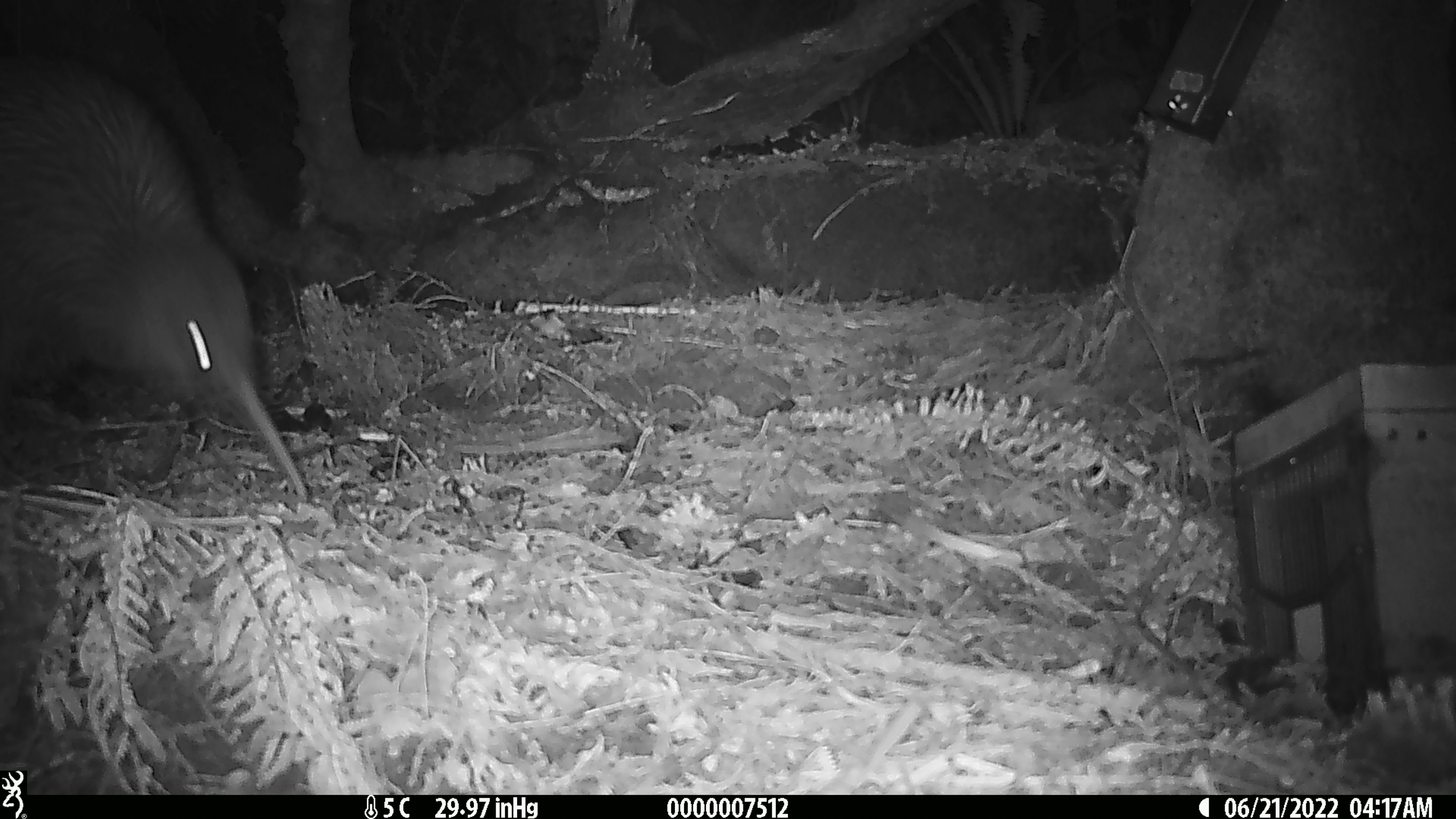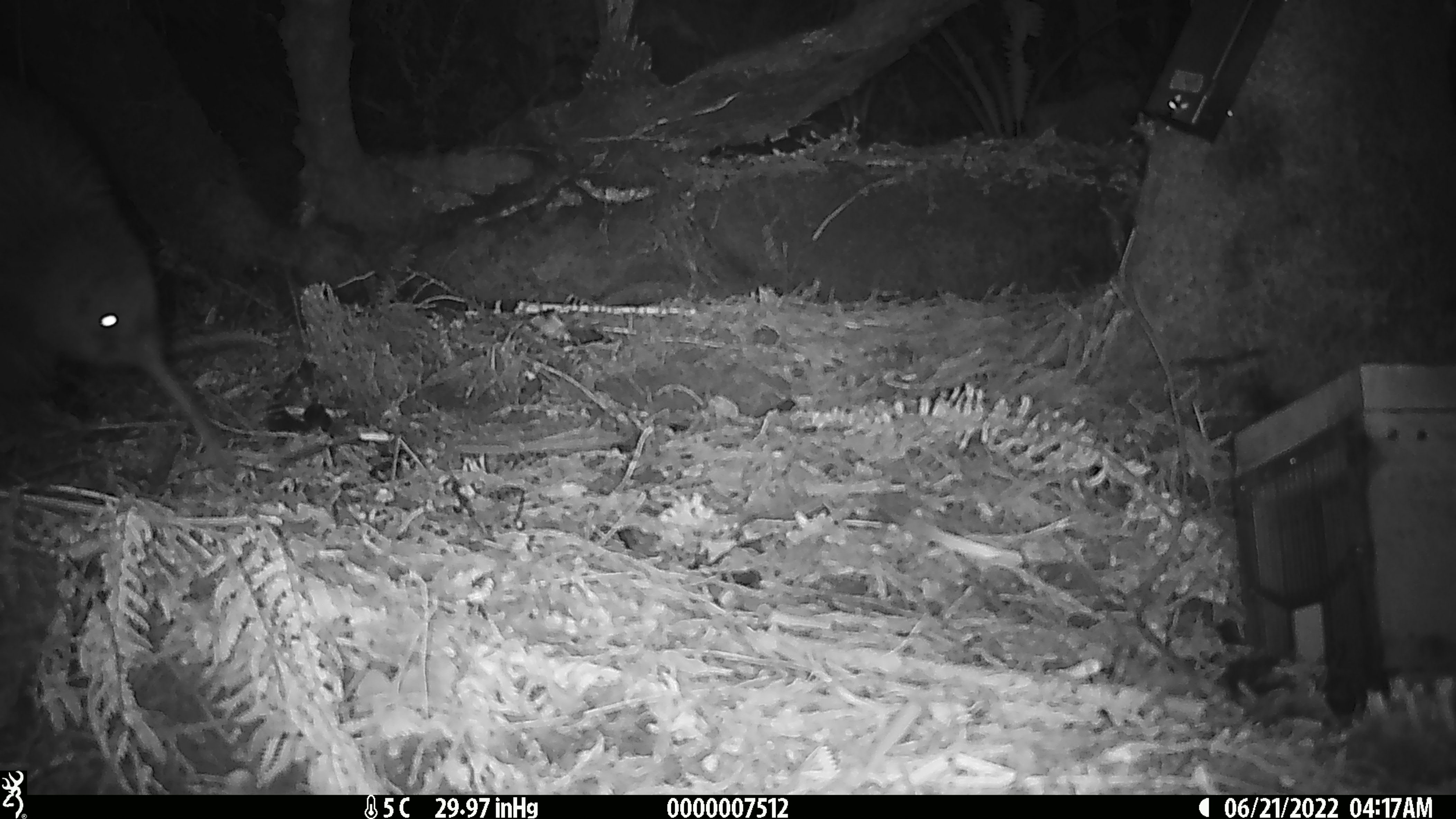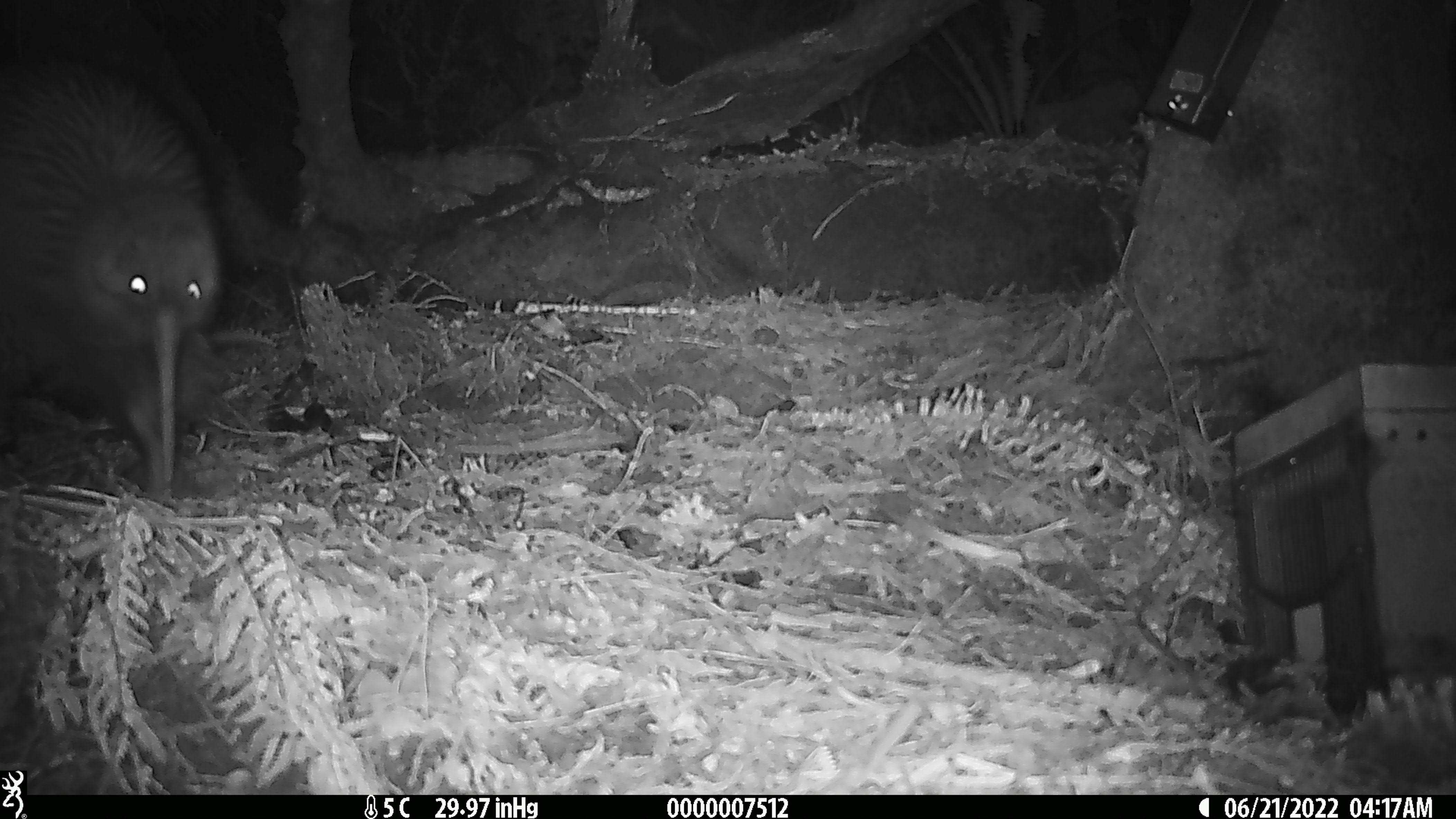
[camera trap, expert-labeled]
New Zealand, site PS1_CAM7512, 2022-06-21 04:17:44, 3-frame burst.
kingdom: Animalia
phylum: Chordata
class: Aves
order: Apterygiformes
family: Apterygidae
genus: Apteryx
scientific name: Apteryx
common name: kiwi